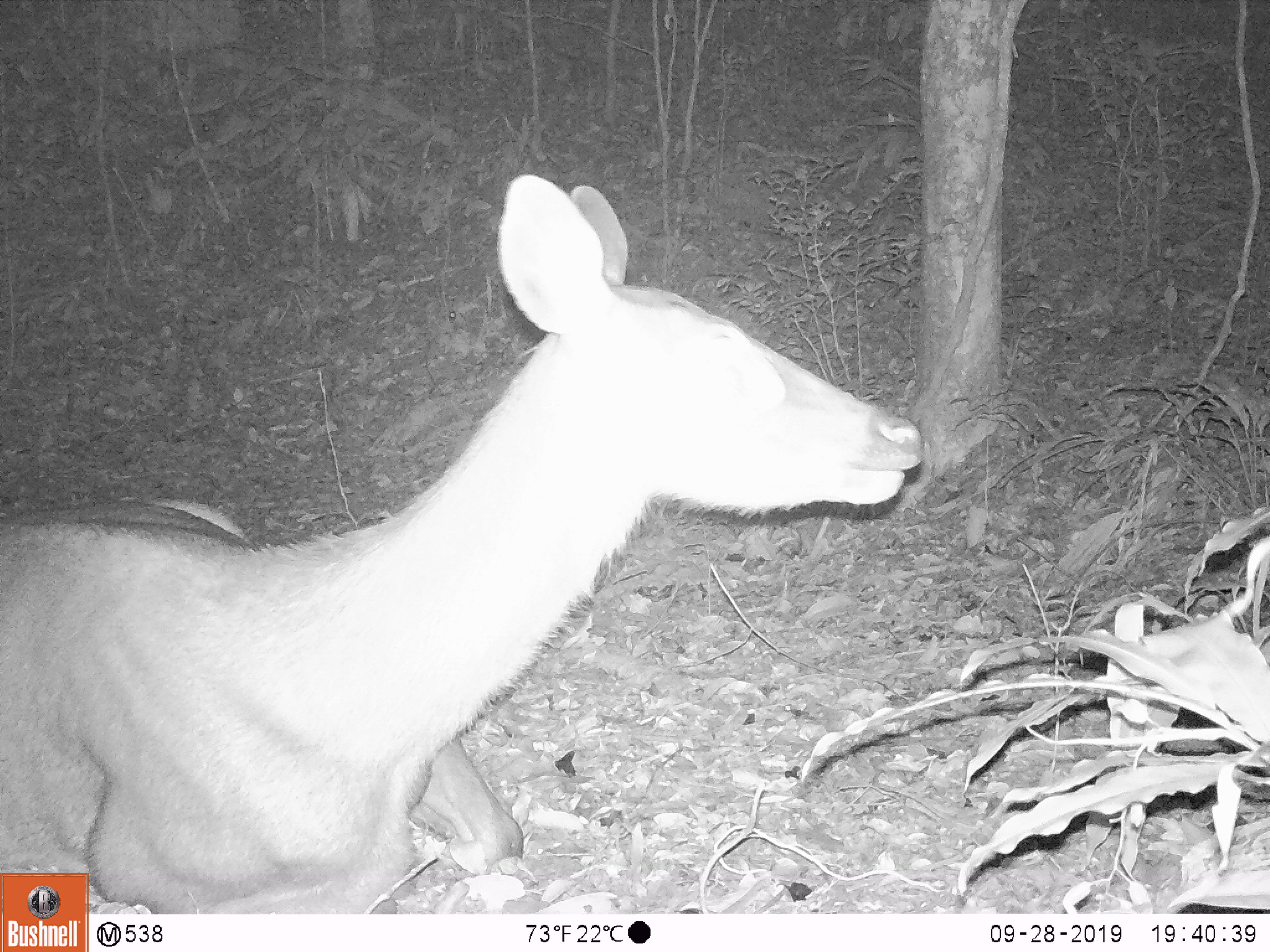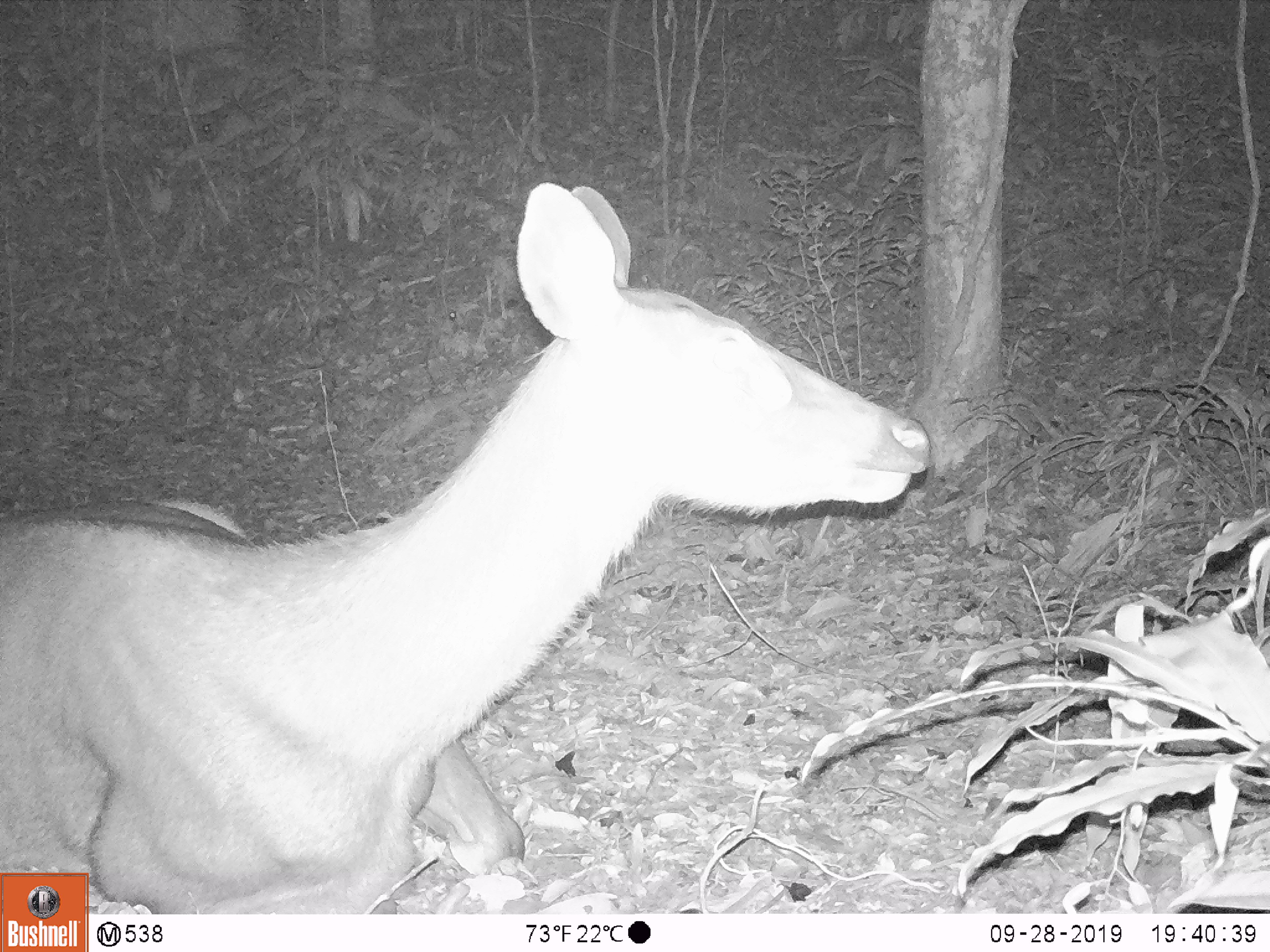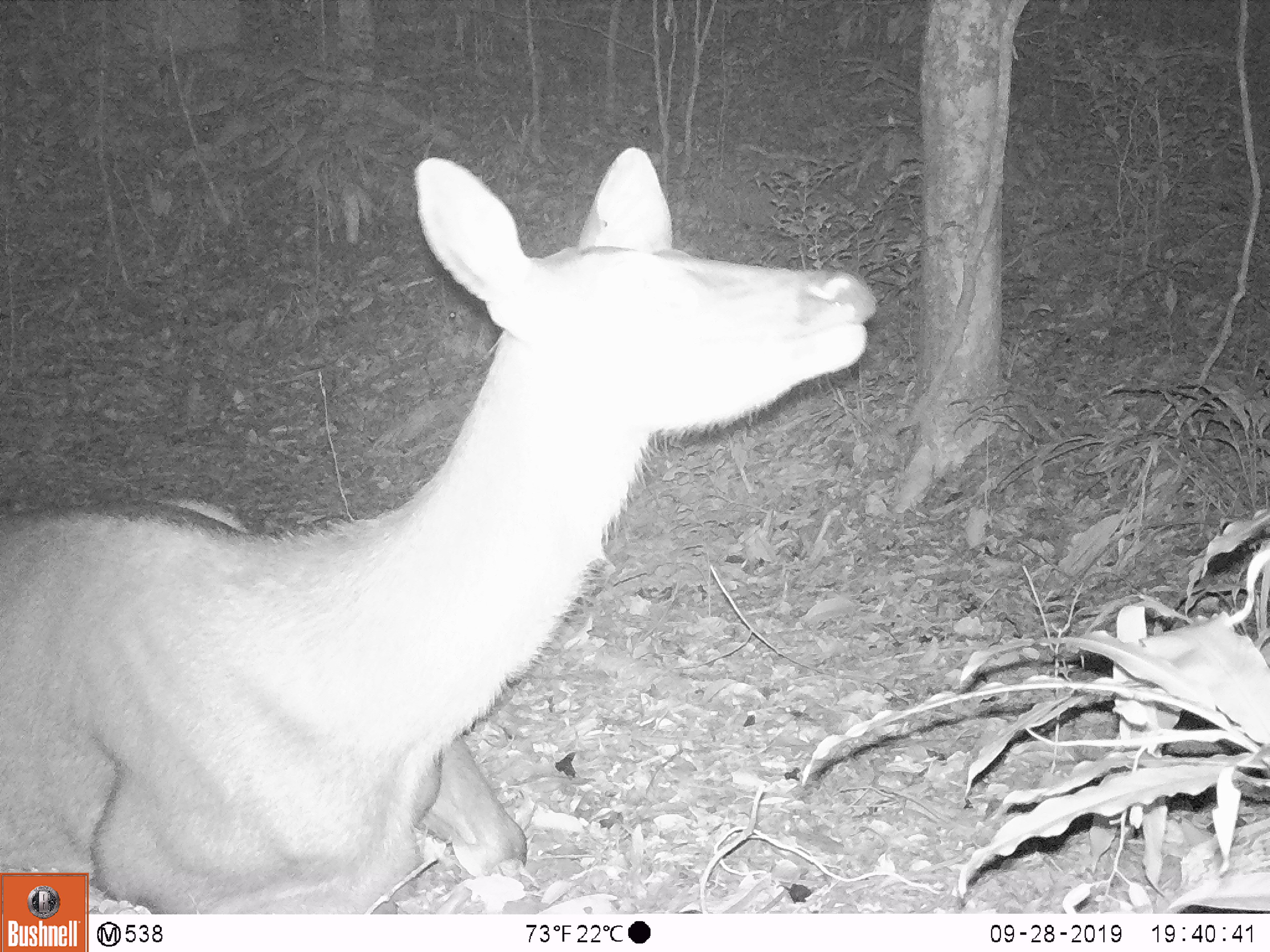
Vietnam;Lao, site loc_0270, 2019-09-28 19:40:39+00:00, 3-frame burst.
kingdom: Animalia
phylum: Chordata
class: Mammalia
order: Artiodactyla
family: Cervidae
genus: Rusa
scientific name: Rusa unicolor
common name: sambar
Sambar (Rusa unicolor). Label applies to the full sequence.